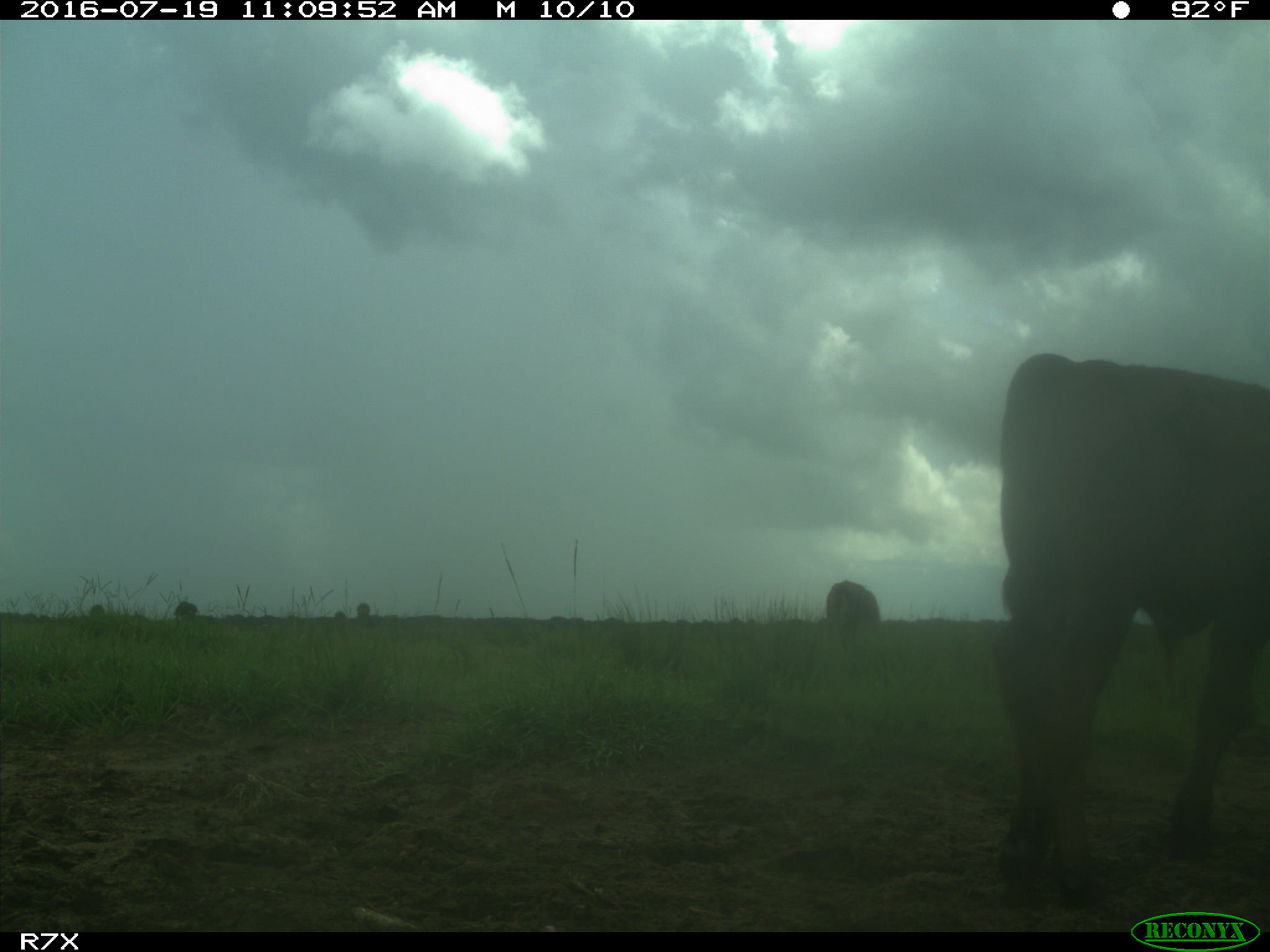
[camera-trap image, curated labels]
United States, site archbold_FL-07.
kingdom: Animalia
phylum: Chordata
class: Mammalia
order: Artiodactyla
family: Bovidae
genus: Bos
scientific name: Bos taurus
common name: domestic cow